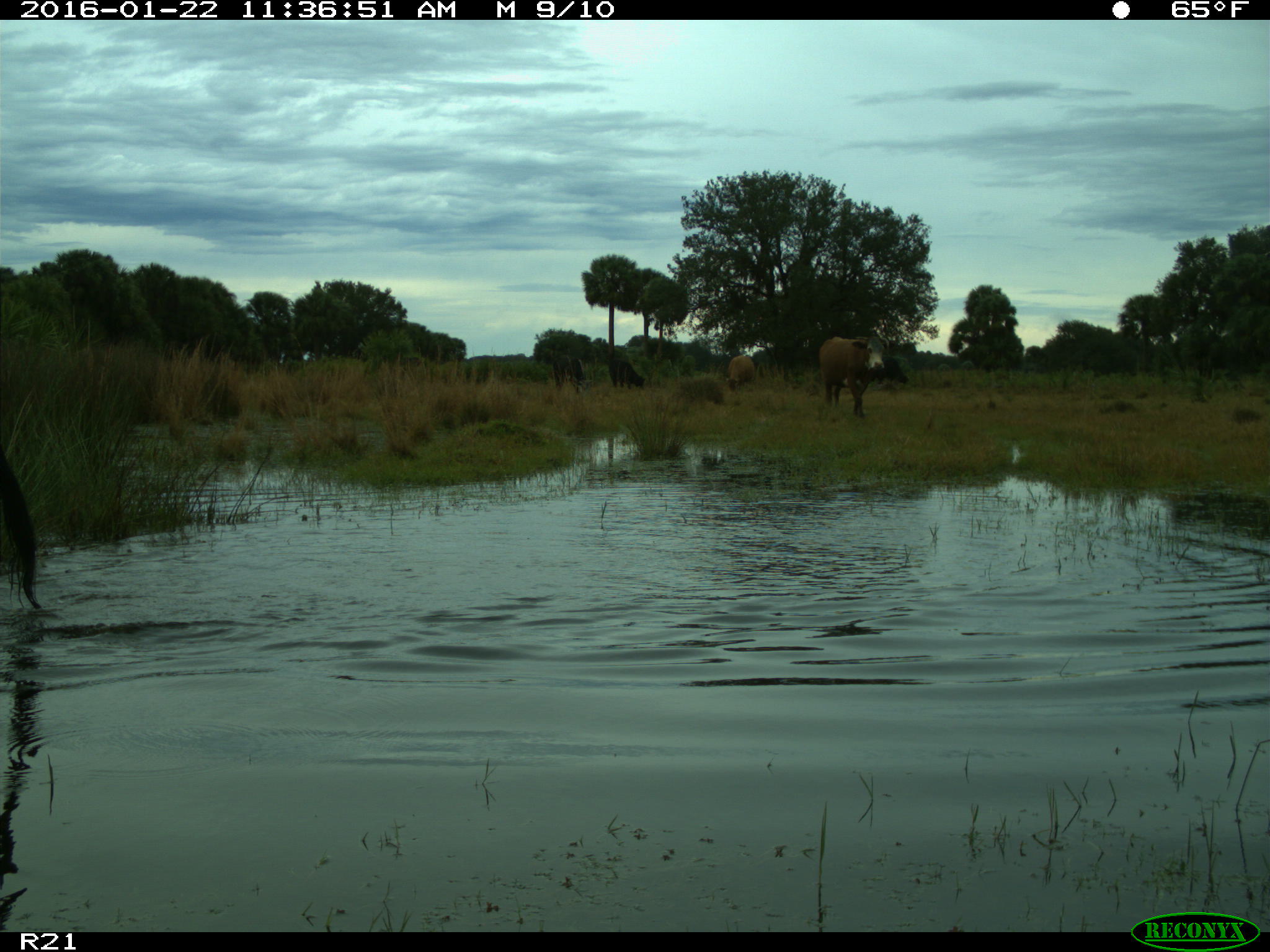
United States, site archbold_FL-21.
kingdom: Animalia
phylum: Chordata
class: Mammalia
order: Artiodactyla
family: Bovidae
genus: Bos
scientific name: Bos taurus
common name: domestic cow